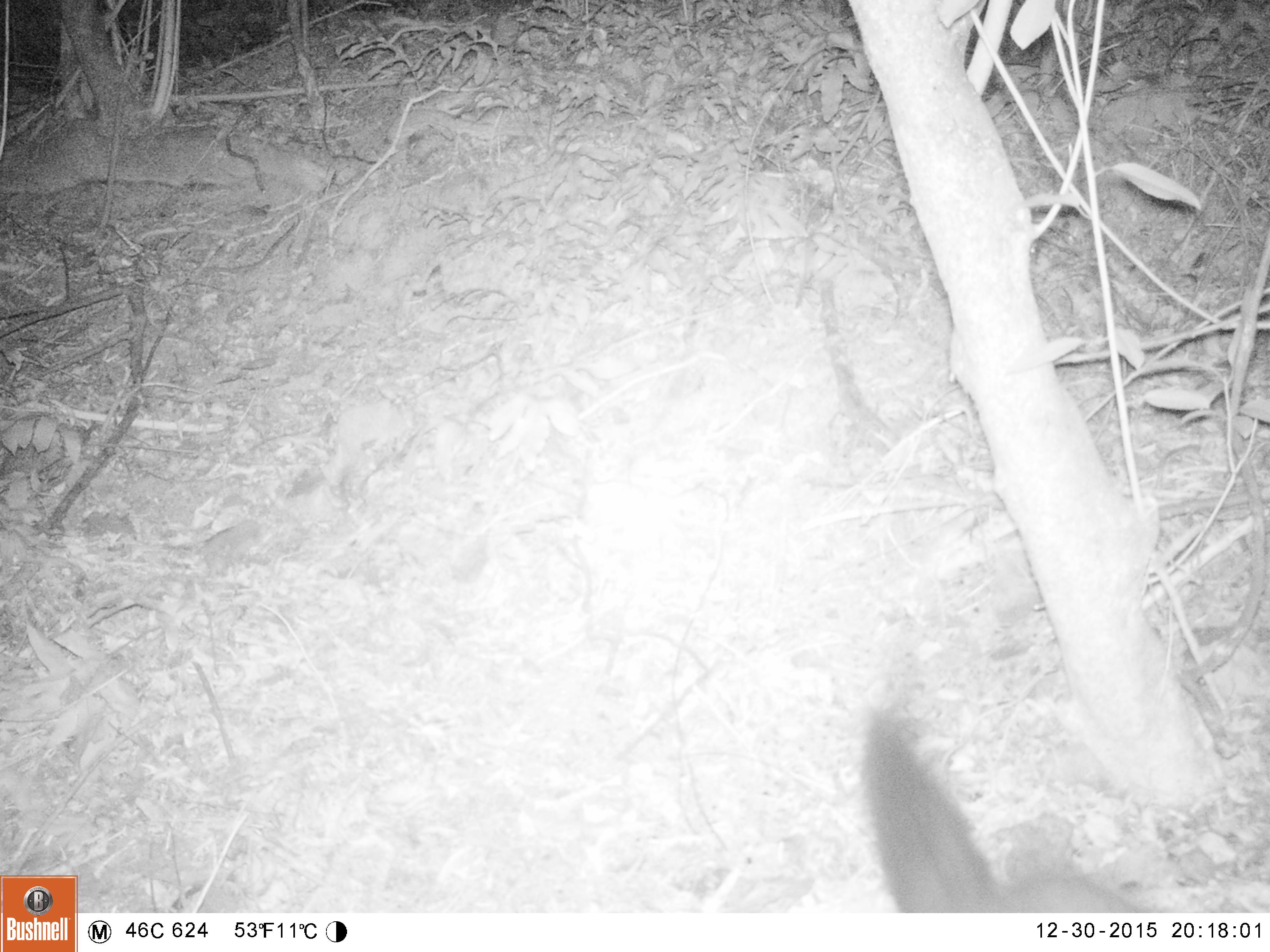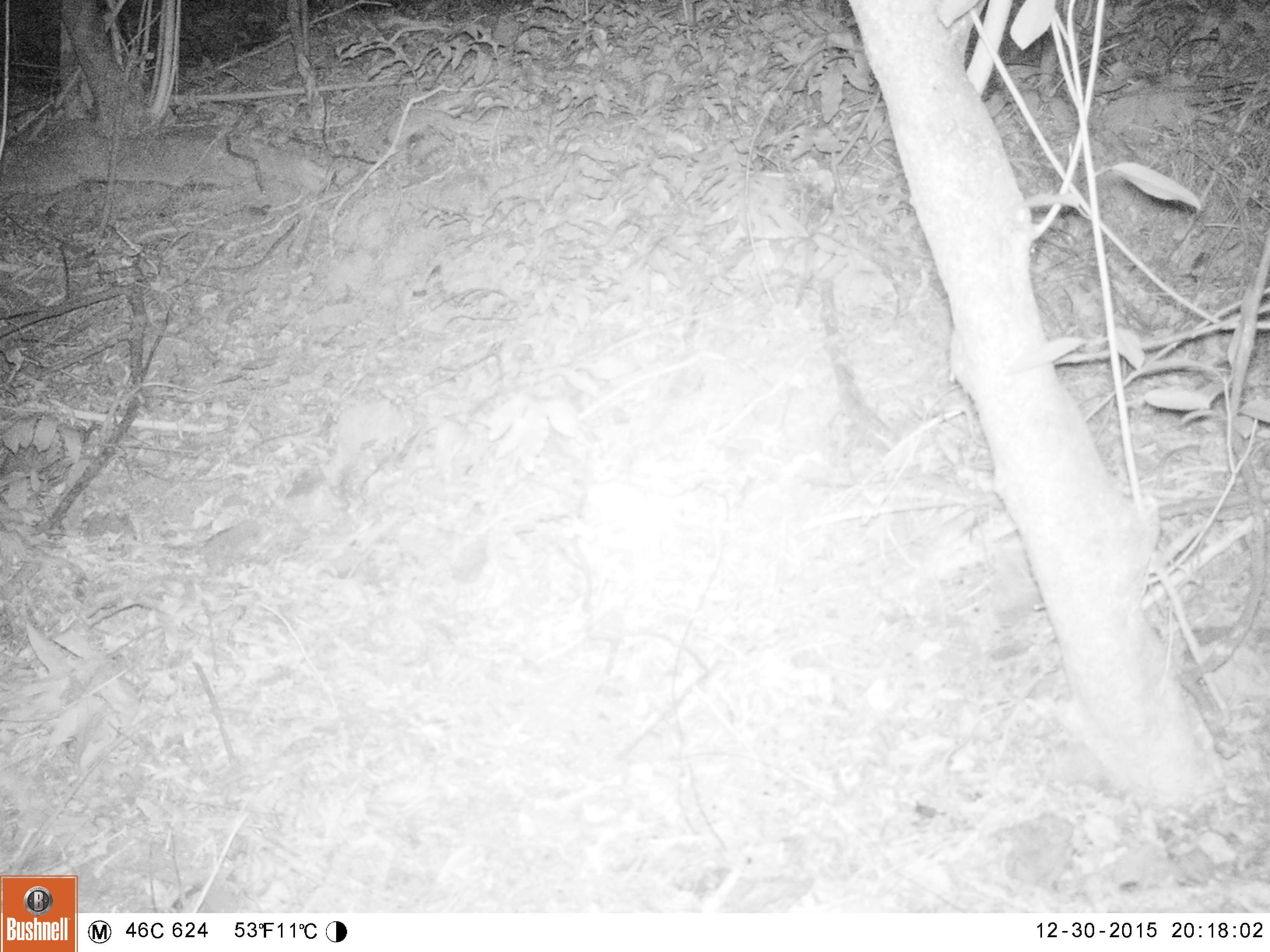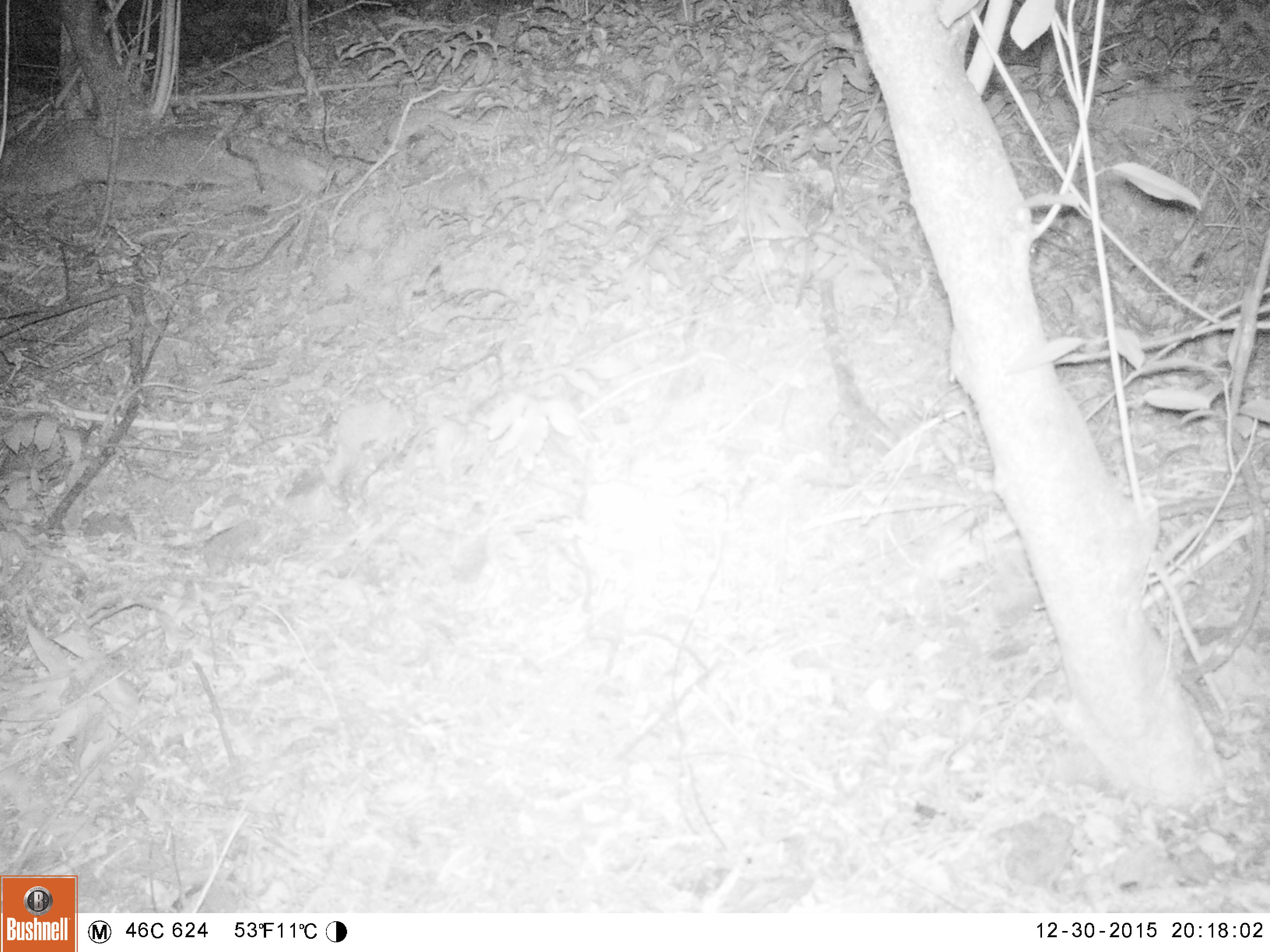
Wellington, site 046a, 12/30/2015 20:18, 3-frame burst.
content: unidentified animal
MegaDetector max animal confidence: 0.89